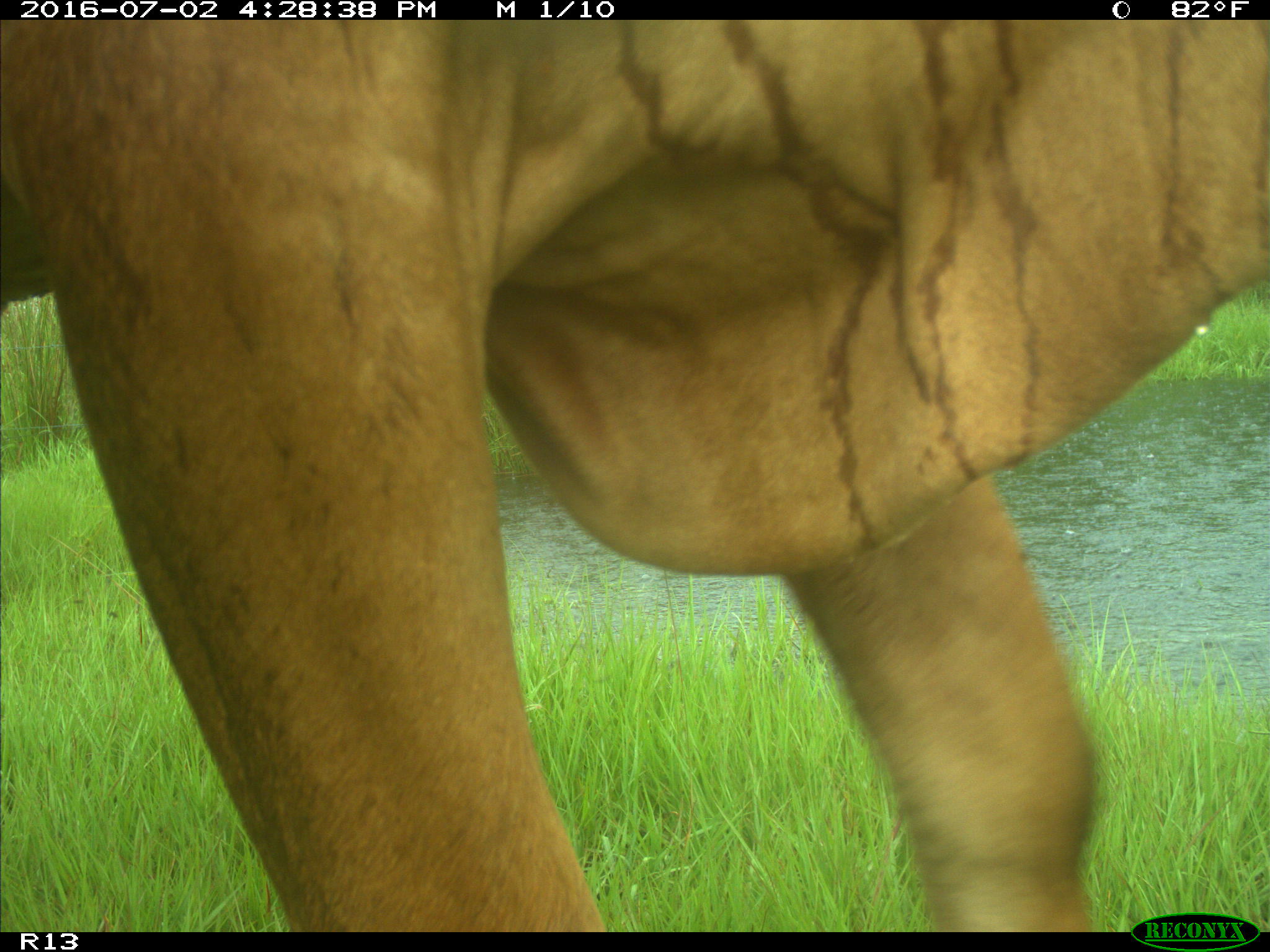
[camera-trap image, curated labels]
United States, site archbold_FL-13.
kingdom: Animalia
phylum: Chordata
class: Mammalia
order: Artiodactyla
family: Bovidae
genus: Bos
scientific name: Bos taurus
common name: domestic cow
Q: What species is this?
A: Bos taurus (domestic cow).